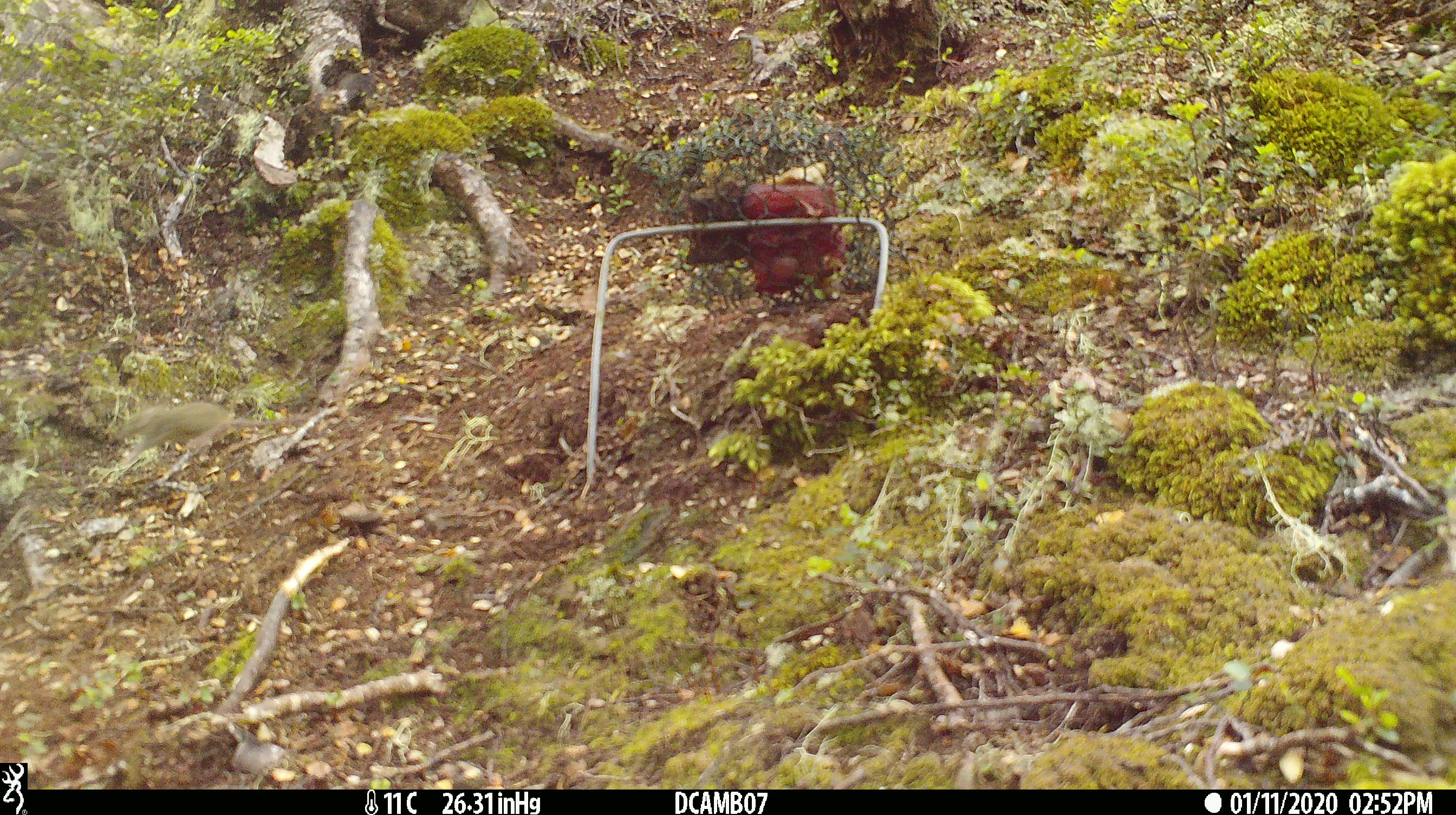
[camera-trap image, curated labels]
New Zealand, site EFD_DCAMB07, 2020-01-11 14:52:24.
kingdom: Animalia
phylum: Chordata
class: Mammalia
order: Rodentia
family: Muridae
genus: Mus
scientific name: Mus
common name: mouse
Mouse (Mus).